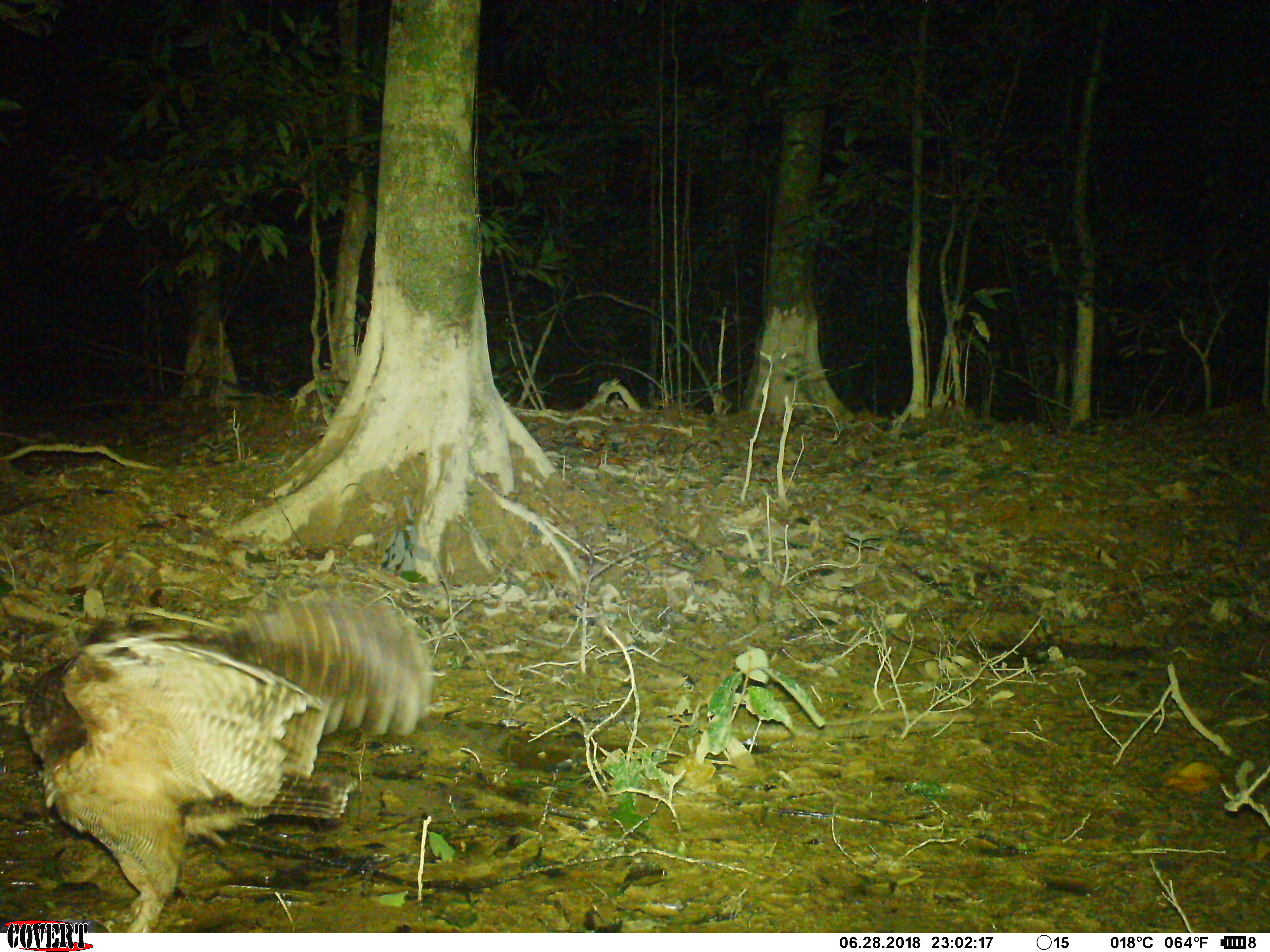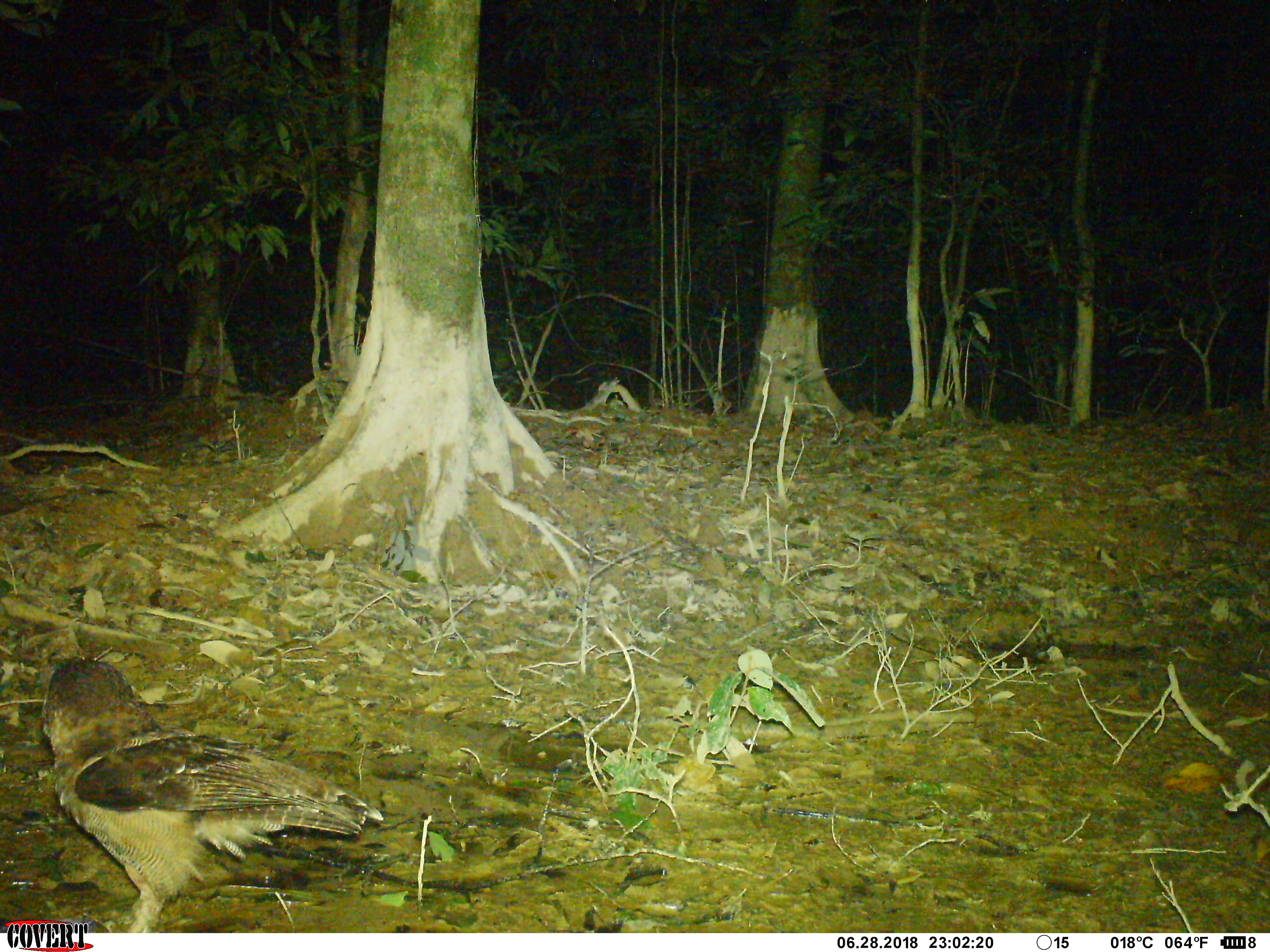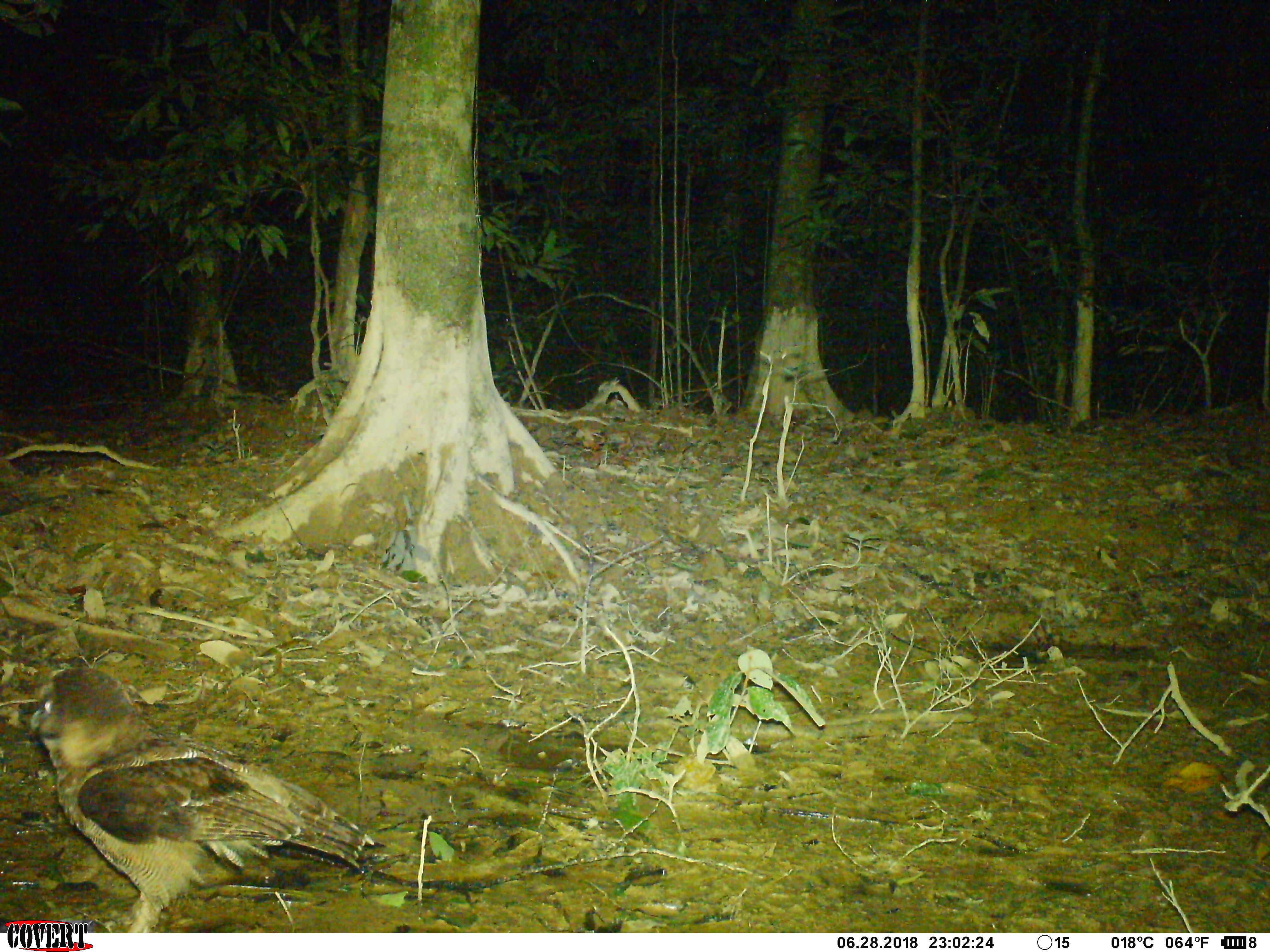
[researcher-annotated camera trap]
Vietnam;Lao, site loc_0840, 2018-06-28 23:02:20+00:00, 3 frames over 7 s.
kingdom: Animalia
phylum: Chordata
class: Aves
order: Strigiformes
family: Strigidae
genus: Strix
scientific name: Strix leptogrammica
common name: brown wood owl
Brown wood owl (Strix leptogrammica). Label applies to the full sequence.